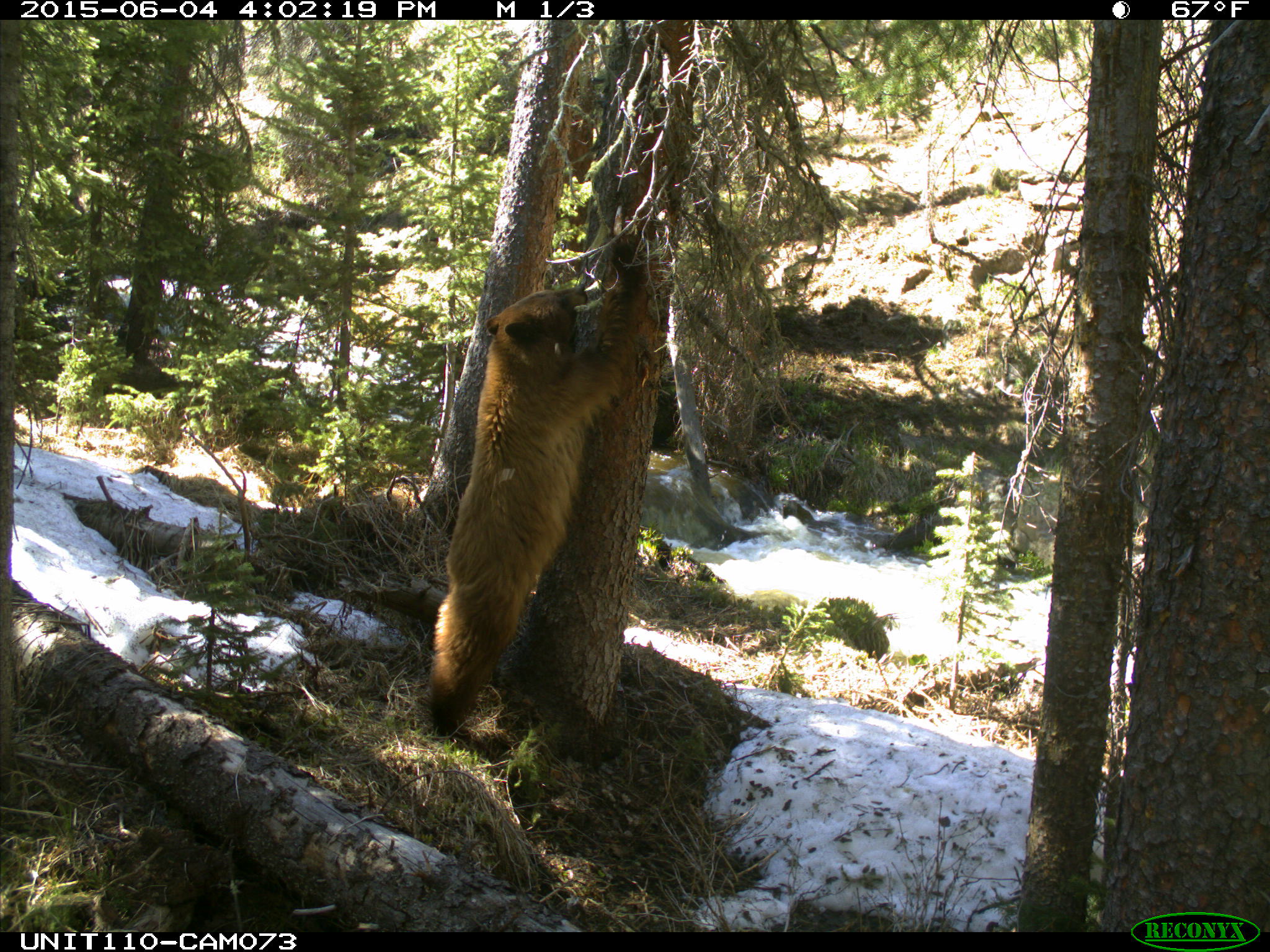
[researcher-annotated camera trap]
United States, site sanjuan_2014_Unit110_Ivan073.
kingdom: Animalia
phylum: Chordata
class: Mammalia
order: Carnivora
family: Ursidae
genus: Ursus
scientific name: Ursus americanus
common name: american black bear